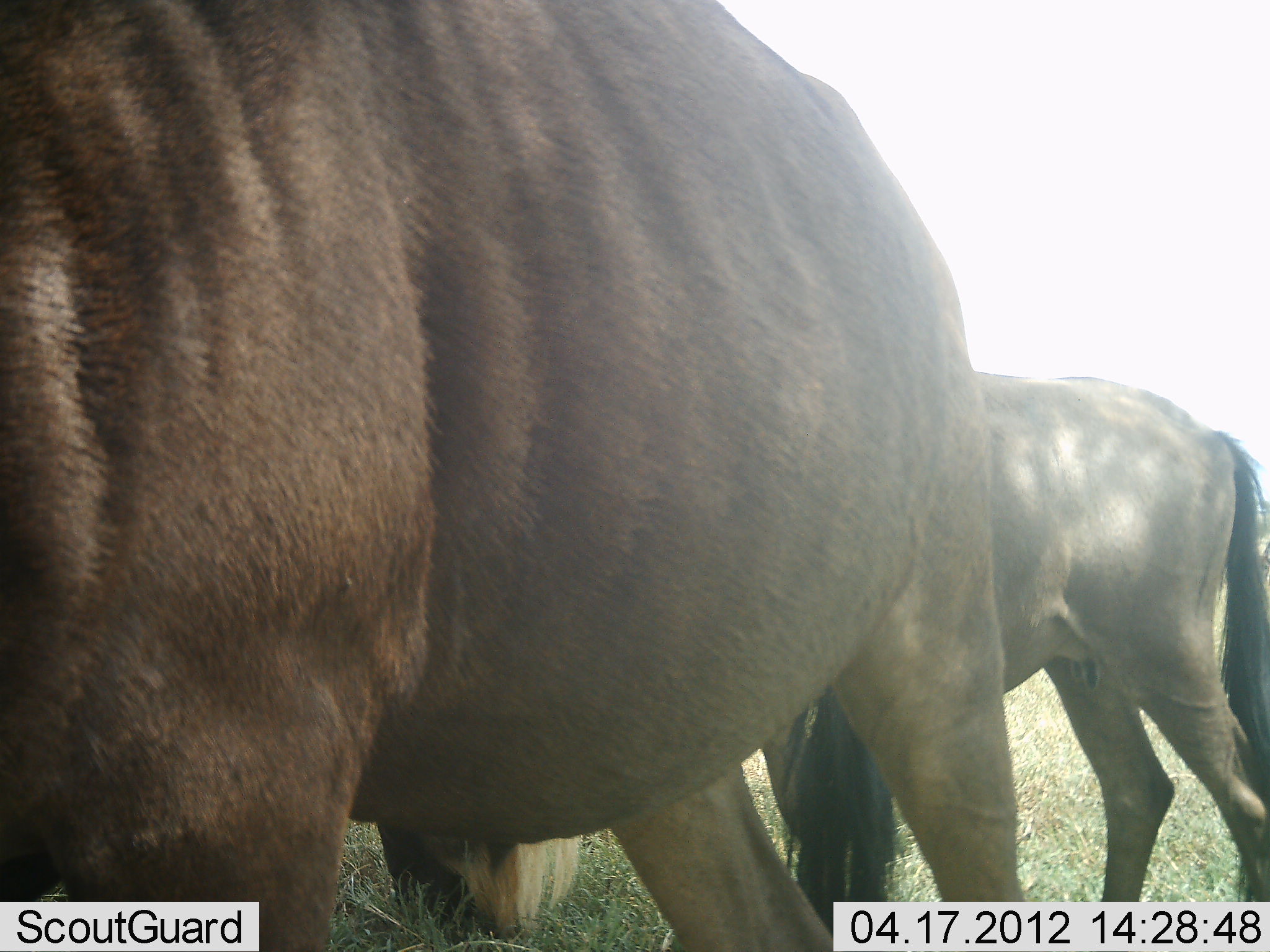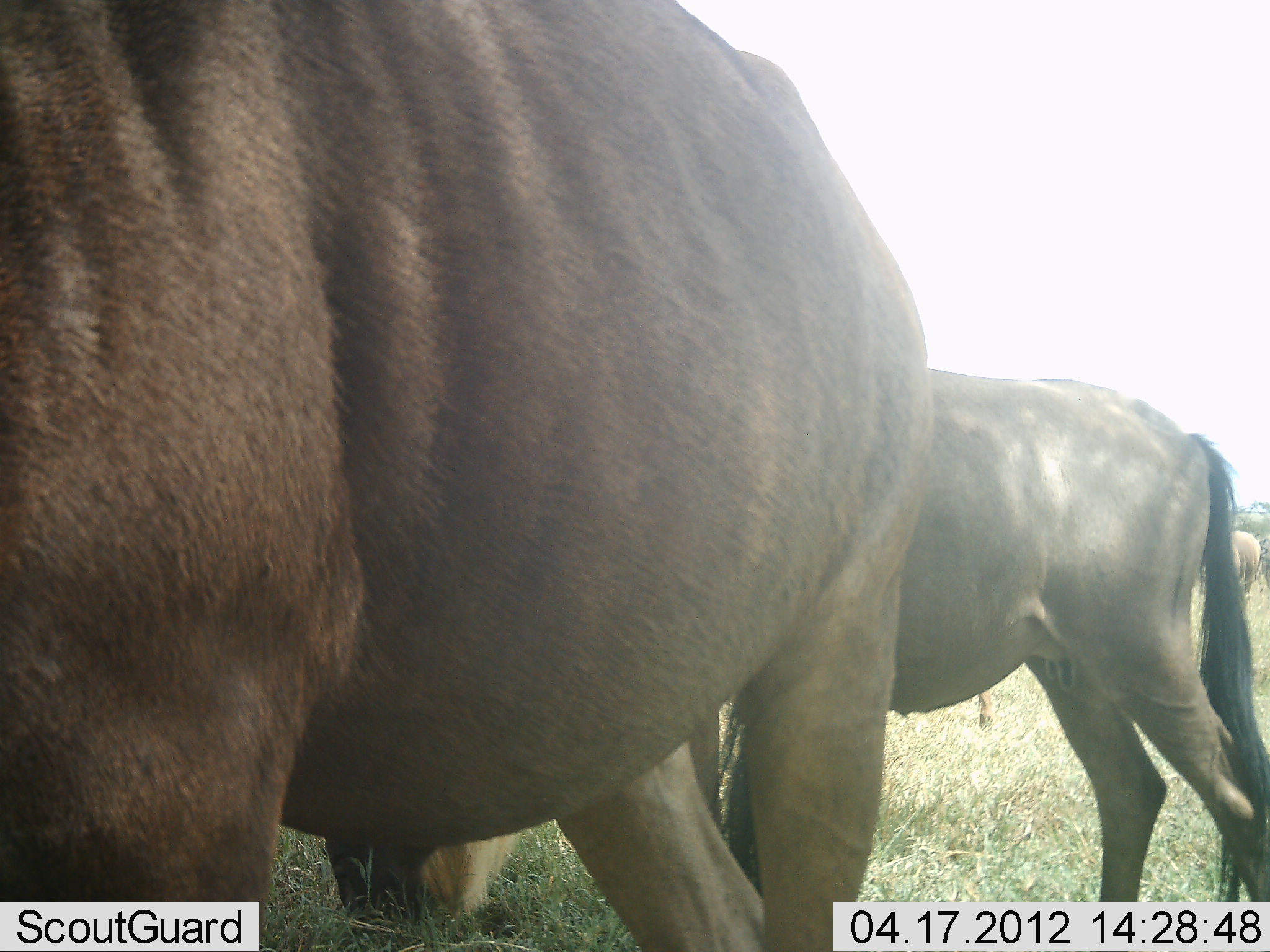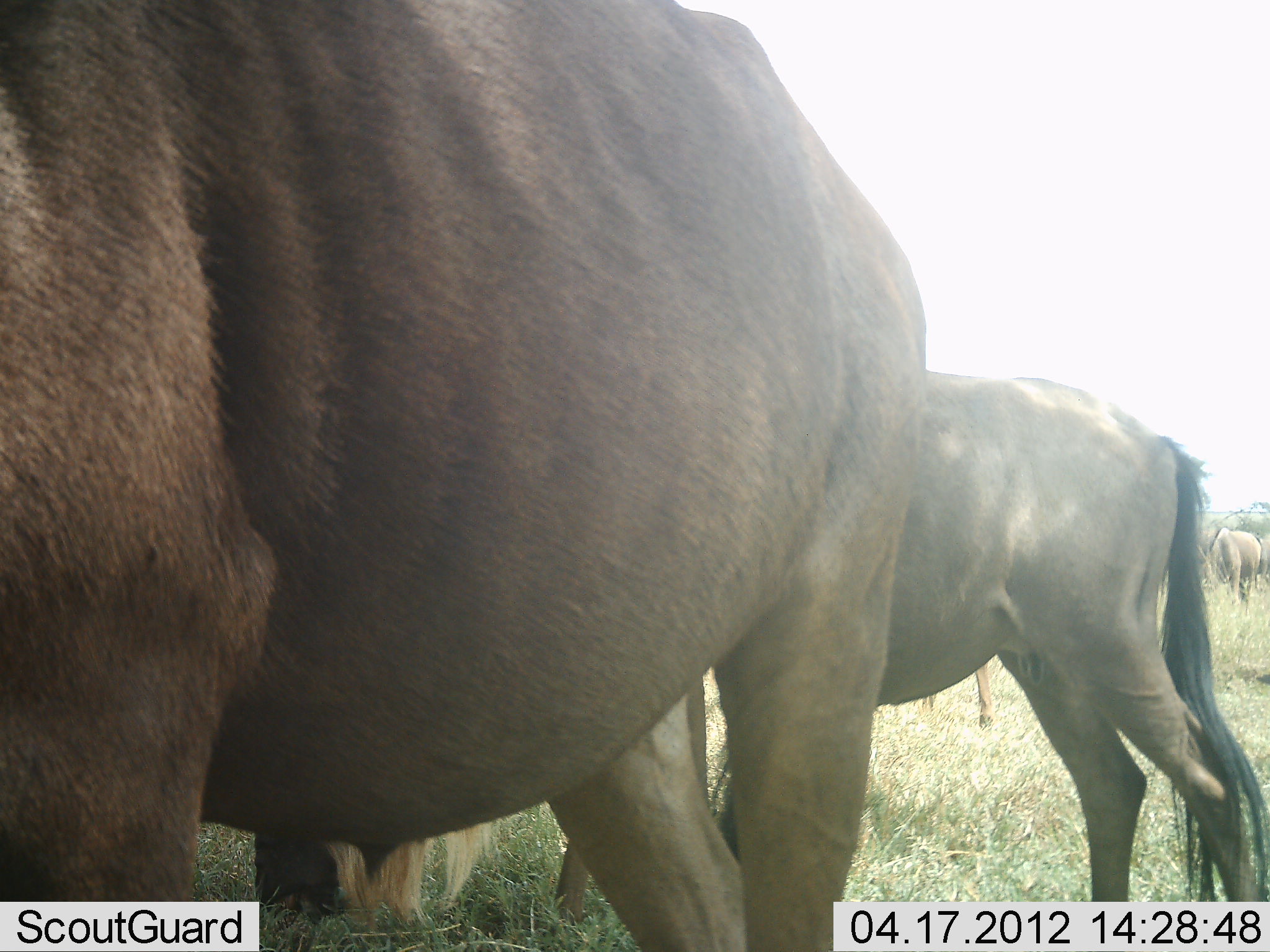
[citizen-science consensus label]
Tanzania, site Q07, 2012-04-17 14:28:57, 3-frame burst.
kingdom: Animalia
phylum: Chordata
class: Mammalia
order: Artiodactyla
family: Bovidae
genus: Connochaetes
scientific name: Connochaetes taurinus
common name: blue wildebeest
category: wildebeest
Wildebeest (blue wildebeest) (Connochaetes taurinus), count 4. Behavior (volunteer vote fractions): standing 80%, resting 5%, moving 25%, interacting 5%. Young present (vote fraction): 5%. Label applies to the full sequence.